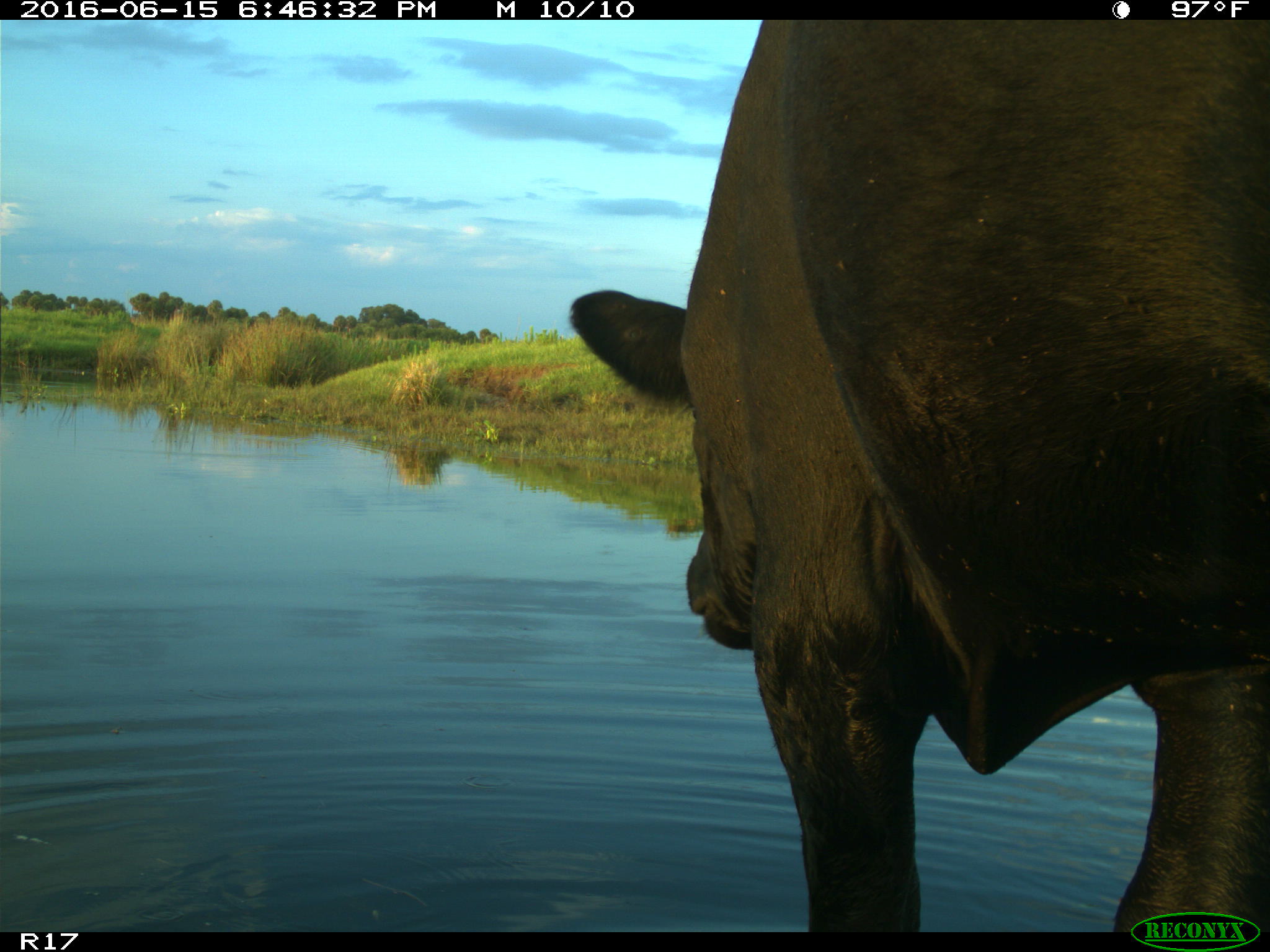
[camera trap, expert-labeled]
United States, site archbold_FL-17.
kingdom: Animalia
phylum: Chordata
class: Mammalia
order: Artiodactyla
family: Bovidae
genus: Bos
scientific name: Bos taurus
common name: domestic cow